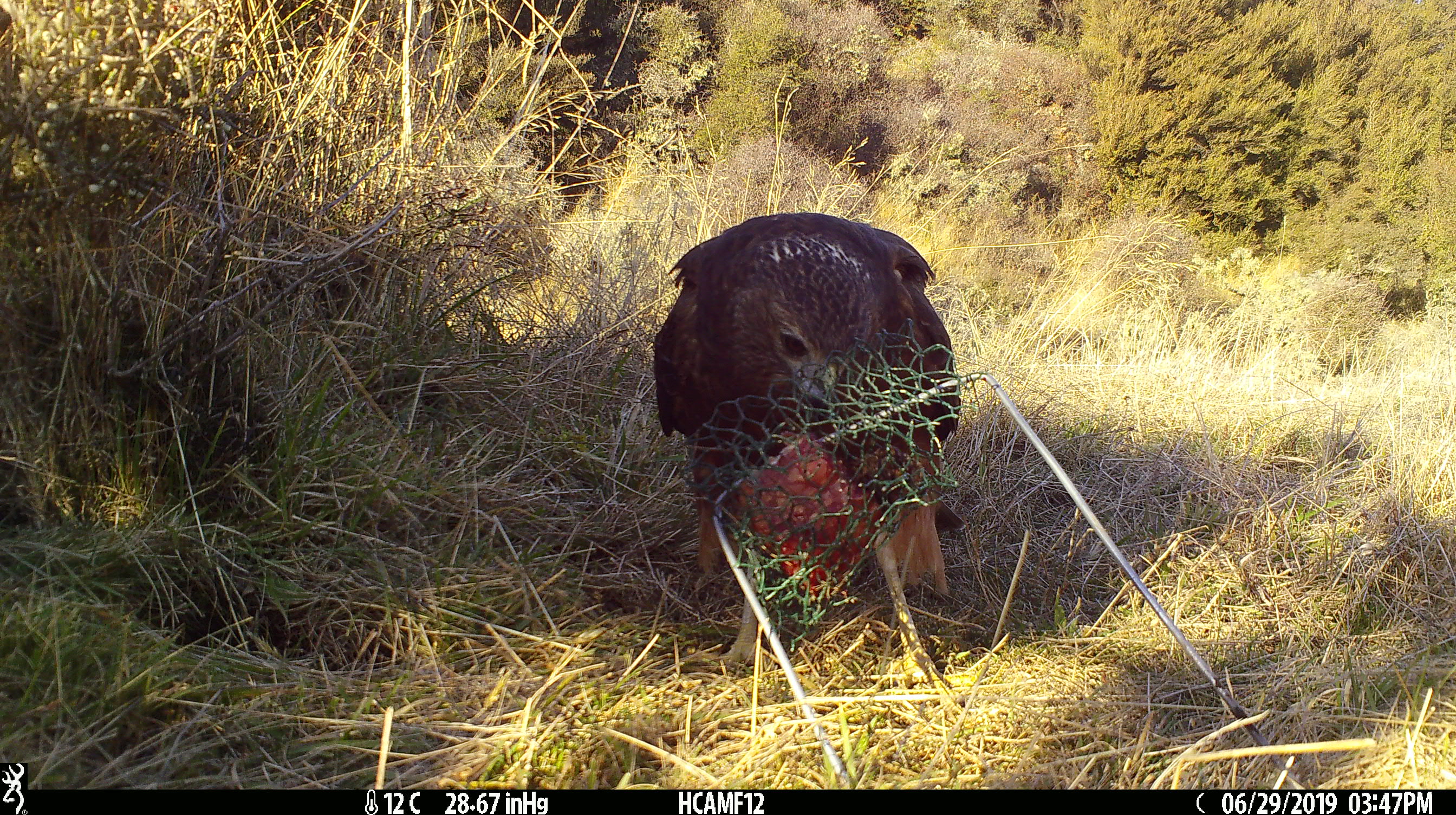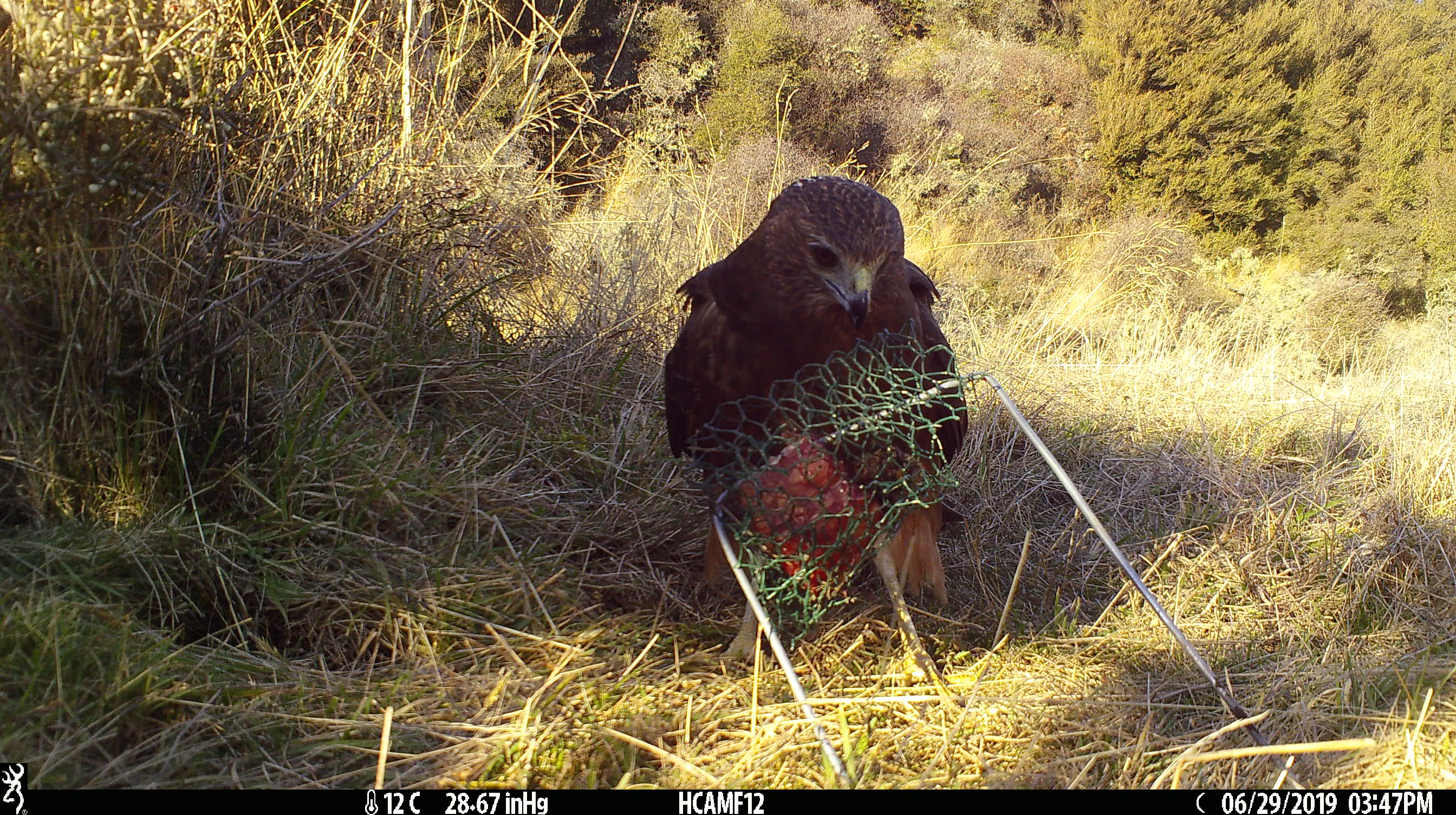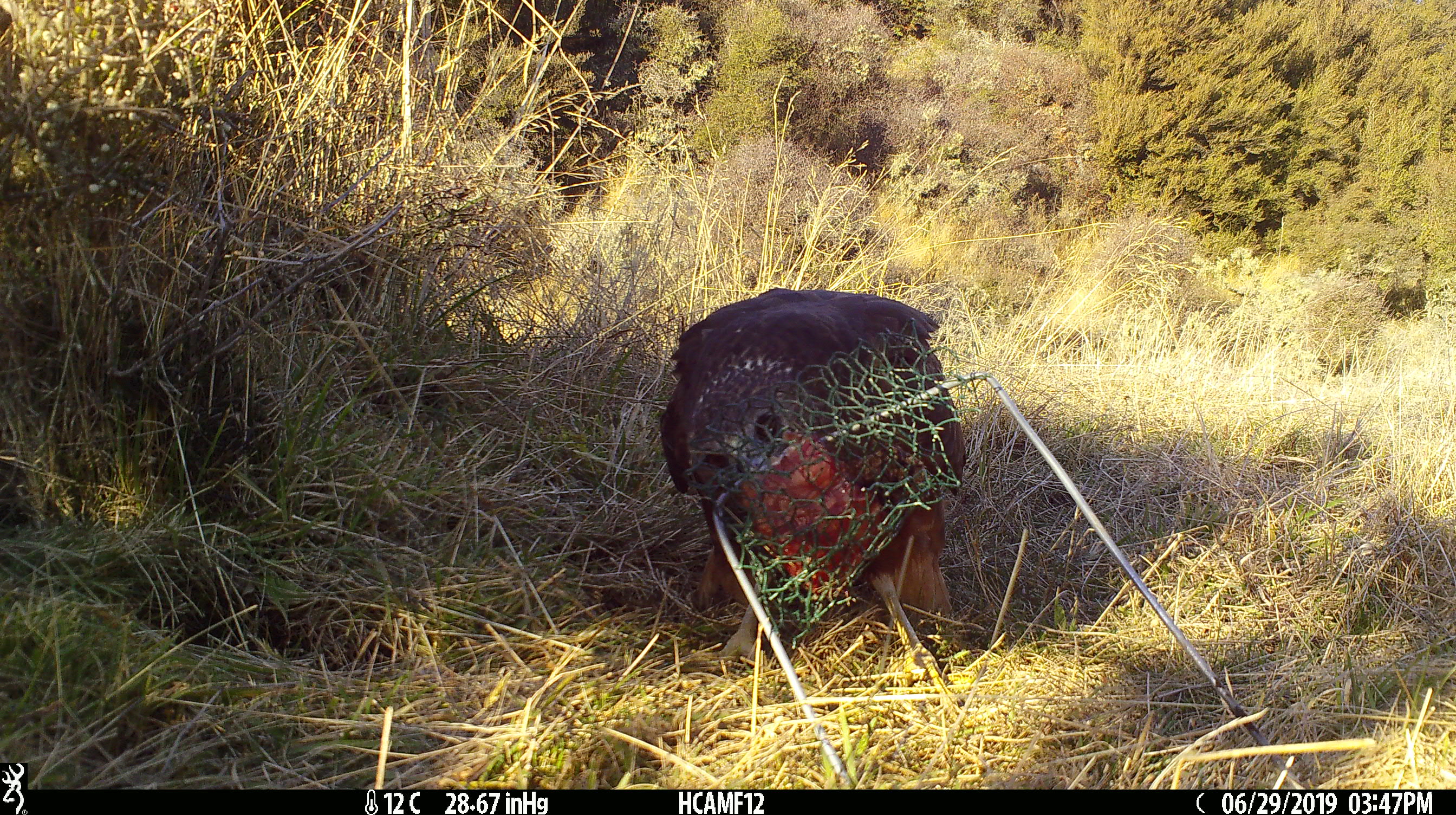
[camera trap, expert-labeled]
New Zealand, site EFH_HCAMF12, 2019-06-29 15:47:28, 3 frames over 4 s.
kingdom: Animalia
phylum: Chordata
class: Aves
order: Accipitriformes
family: Accipitridae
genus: Circus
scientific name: Circus approximans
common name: swamp harrier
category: harrier